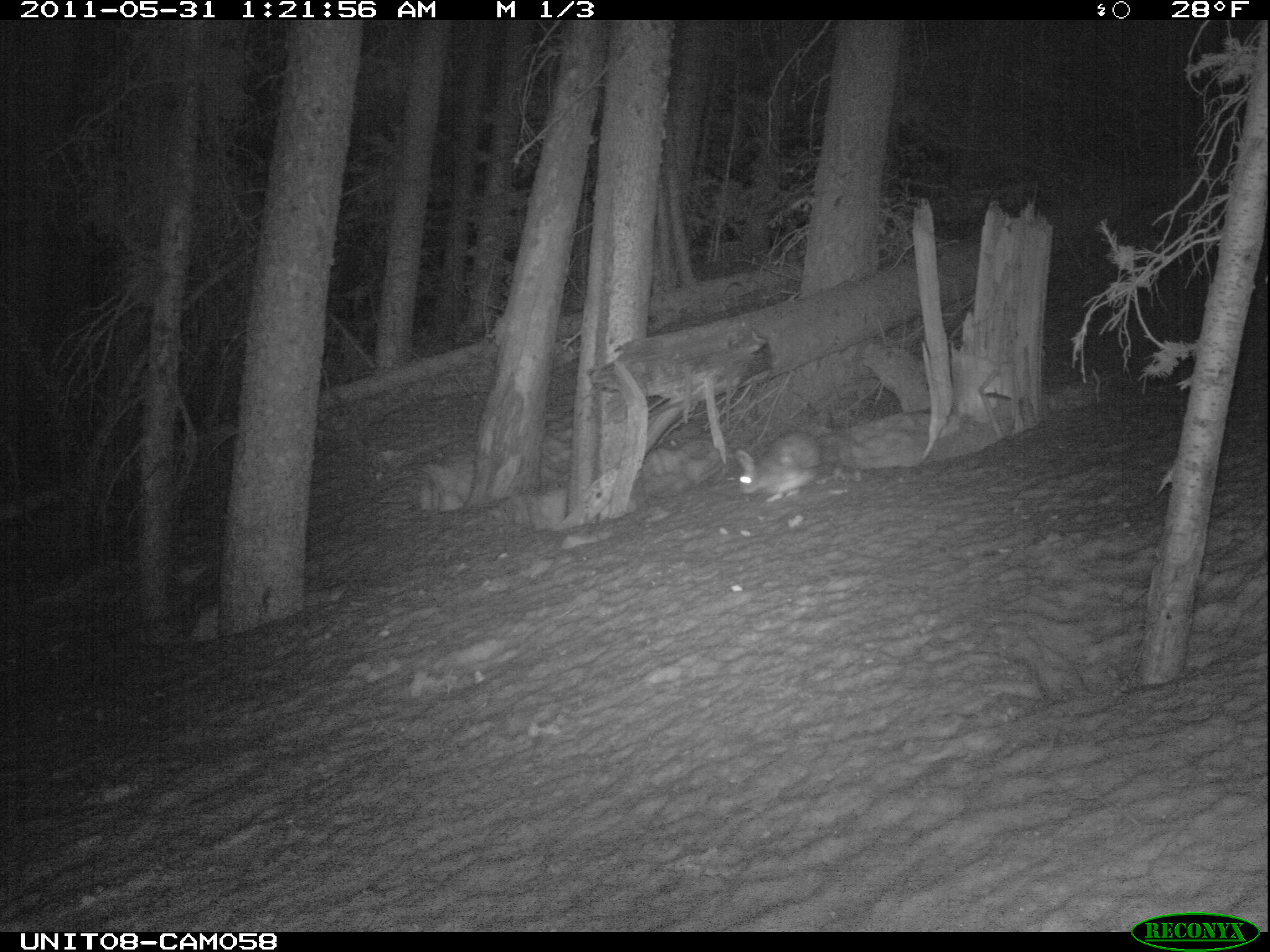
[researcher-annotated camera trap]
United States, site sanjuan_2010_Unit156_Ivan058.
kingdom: Animalia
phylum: Chordata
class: Mammalia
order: Lagomorpha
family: Leporidae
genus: Lepus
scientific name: Lepus americanus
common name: snowshoe hare